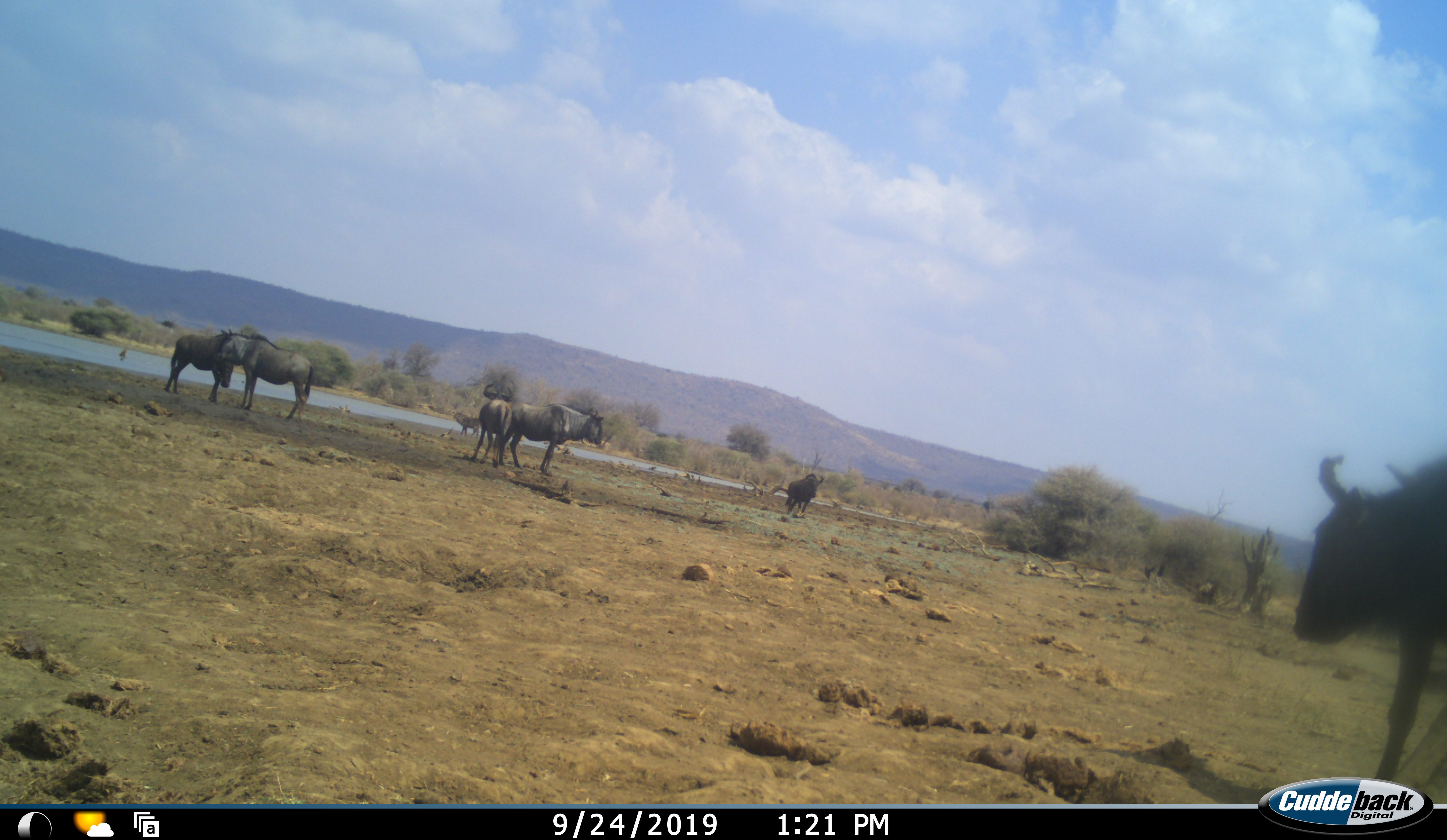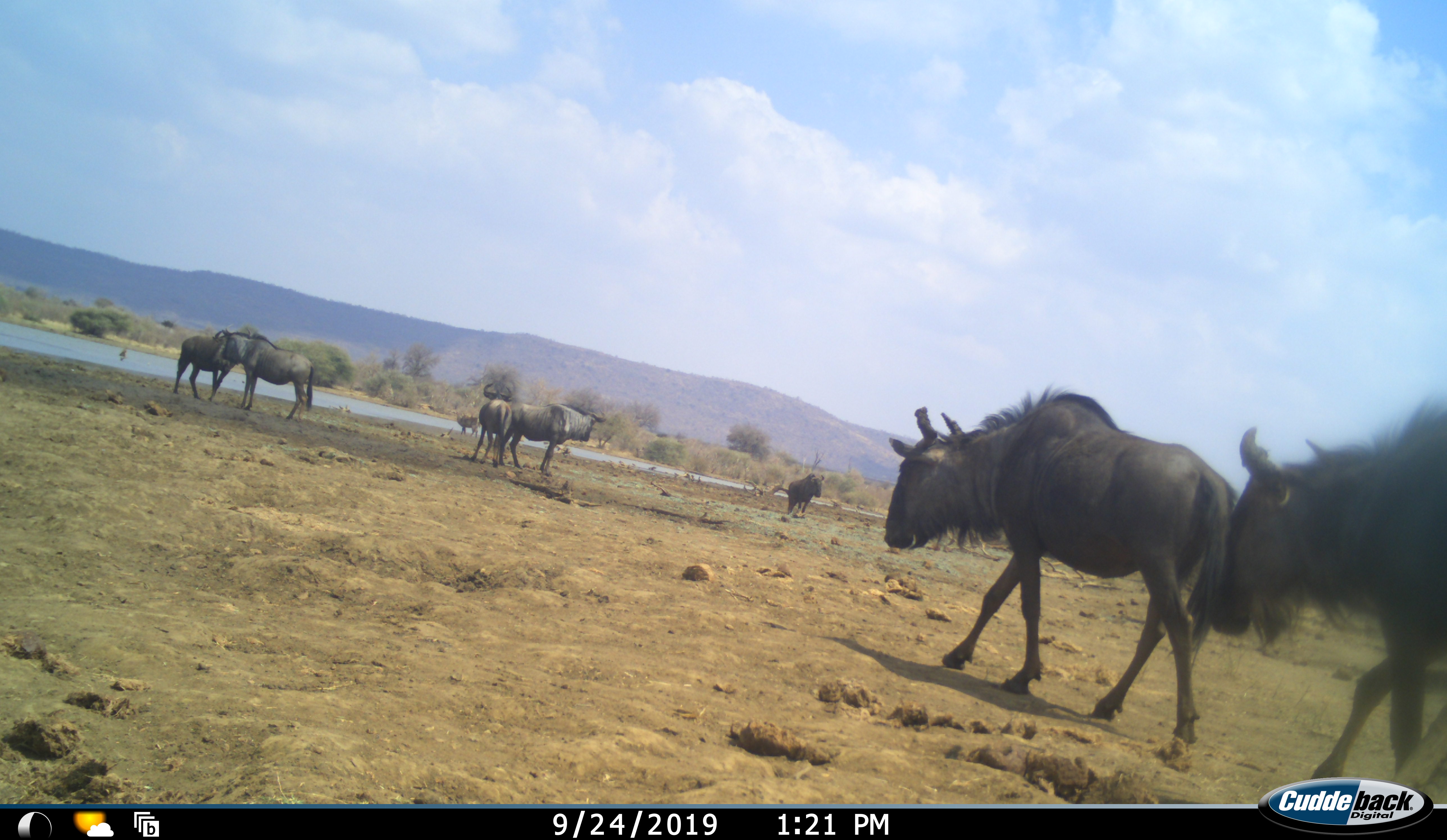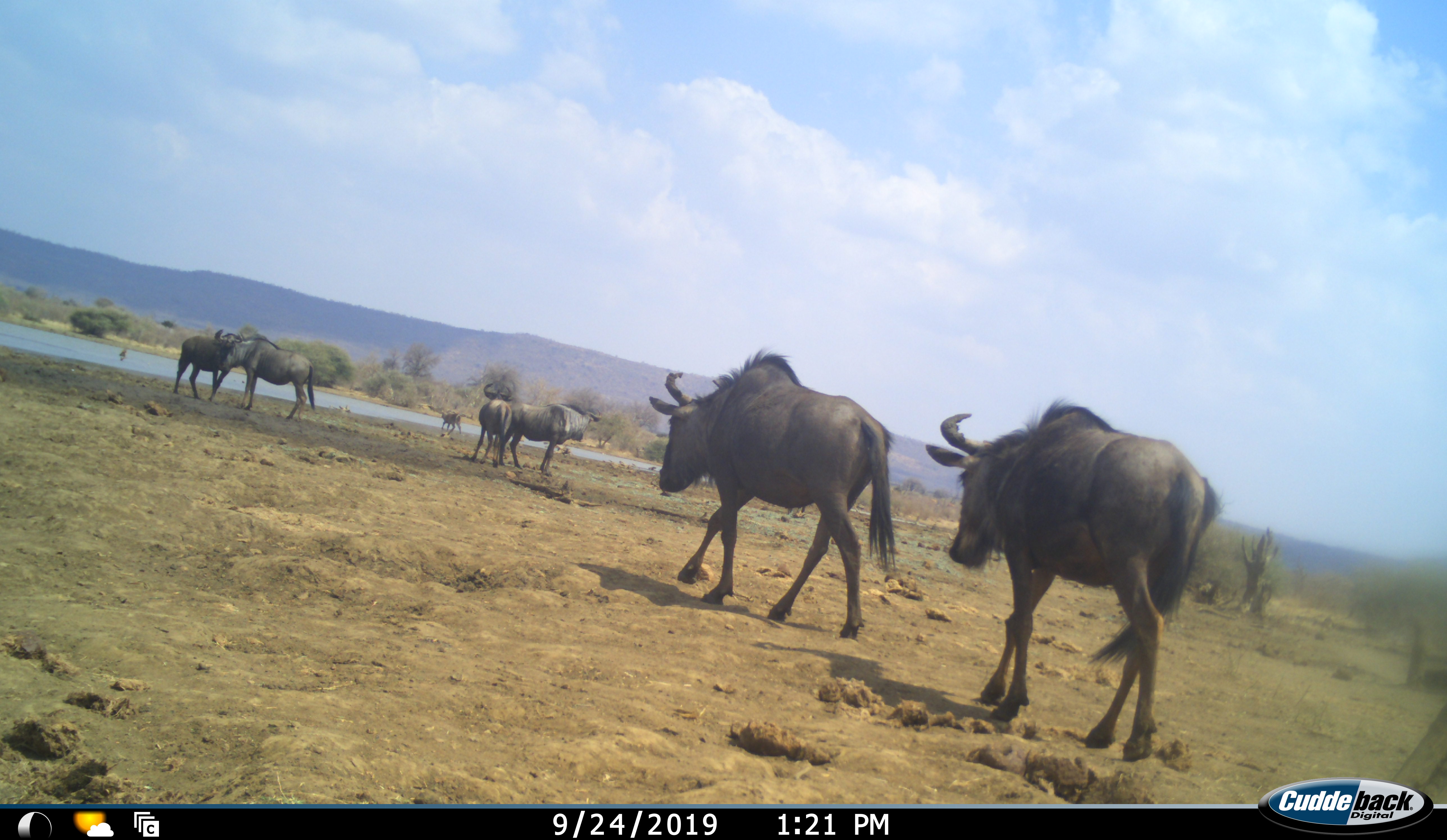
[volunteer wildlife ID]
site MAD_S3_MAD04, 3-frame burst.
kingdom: Animalia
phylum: Chordata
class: Mammalia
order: Artiodactyla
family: Bovidae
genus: Connochaetes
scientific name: Connochaetes taurinus taurinus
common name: blue wildebeest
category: wildebeestblue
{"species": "wildebeestblue (blue wildebeest) (Connochaetes taurinus taurinus)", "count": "8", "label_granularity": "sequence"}